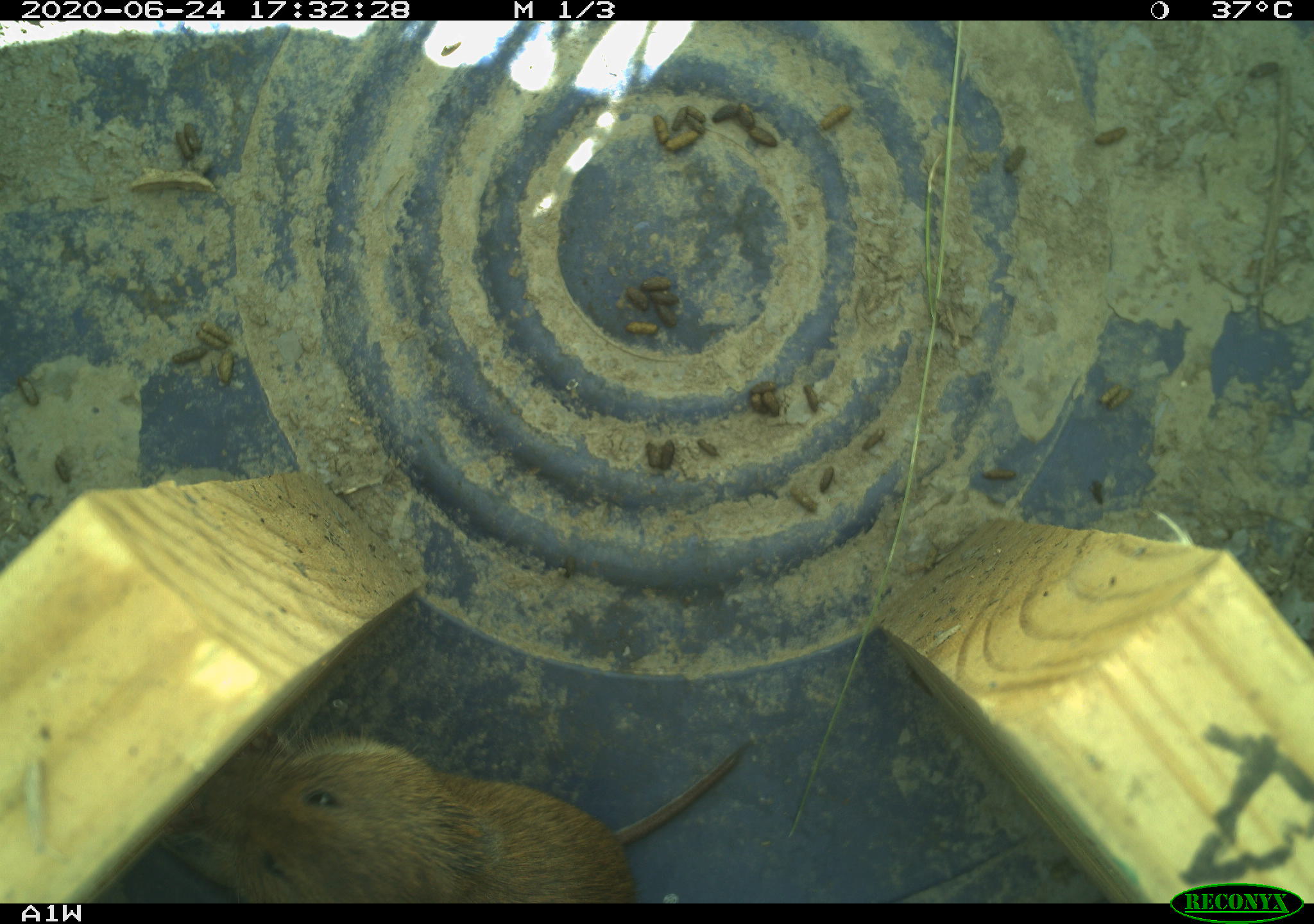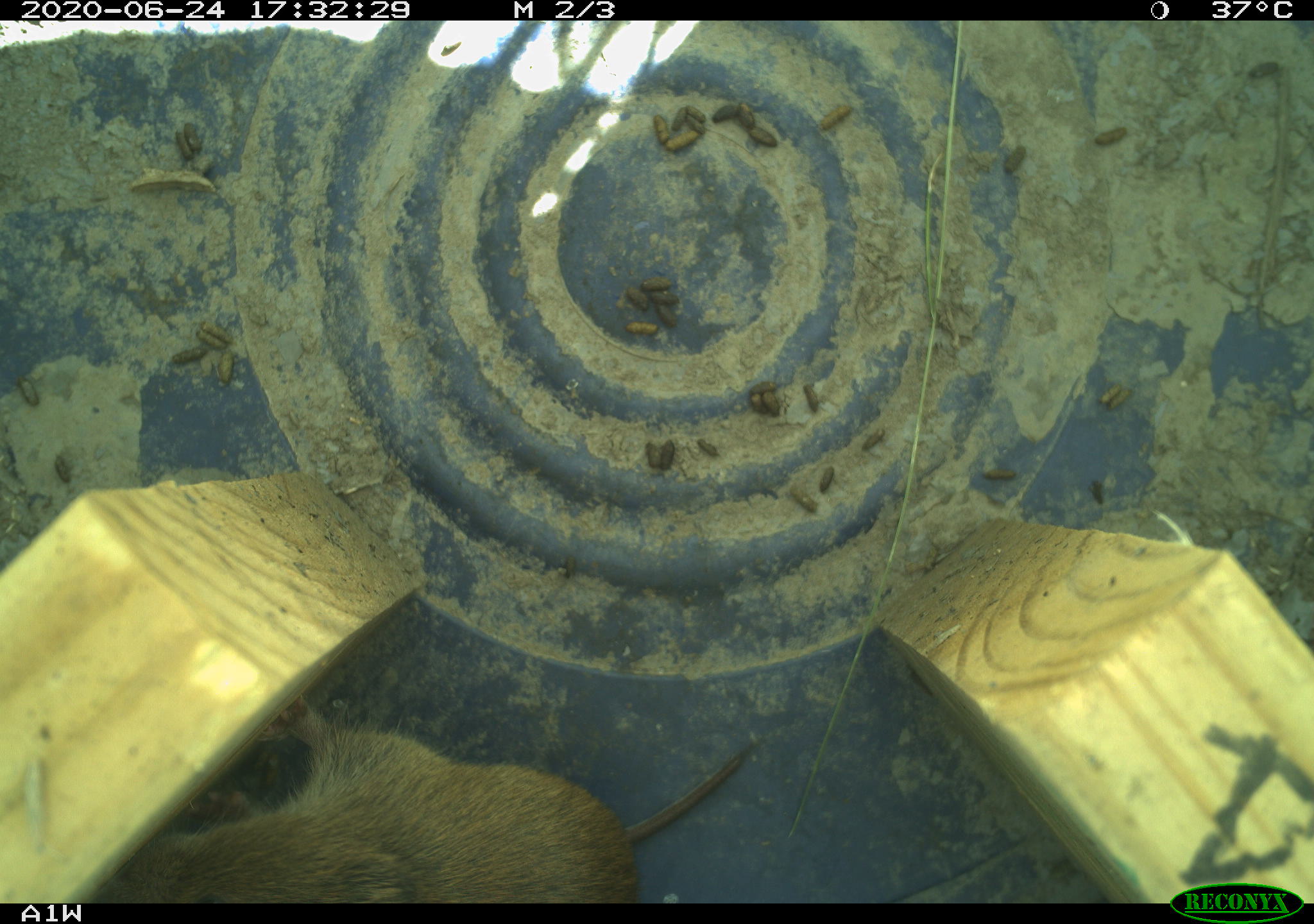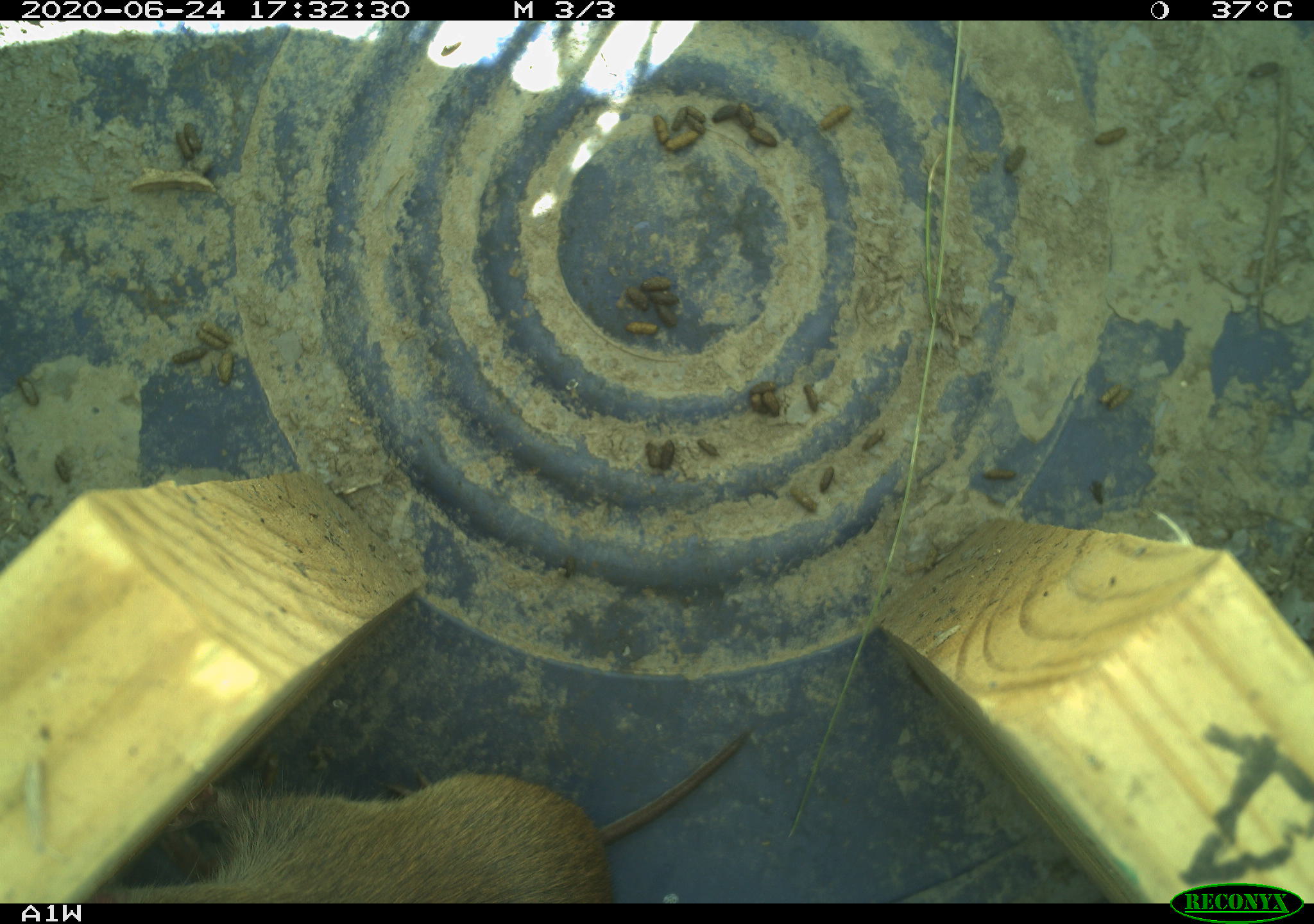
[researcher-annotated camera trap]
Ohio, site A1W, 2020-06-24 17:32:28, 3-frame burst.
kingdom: Animalia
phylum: Chordata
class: Mammalia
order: Rodentia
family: Cricetidae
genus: Microtus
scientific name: Microtus pennsylvanicus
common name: meadow vole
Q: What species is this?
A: Meadow vole (Microtus pennsylvanicus).